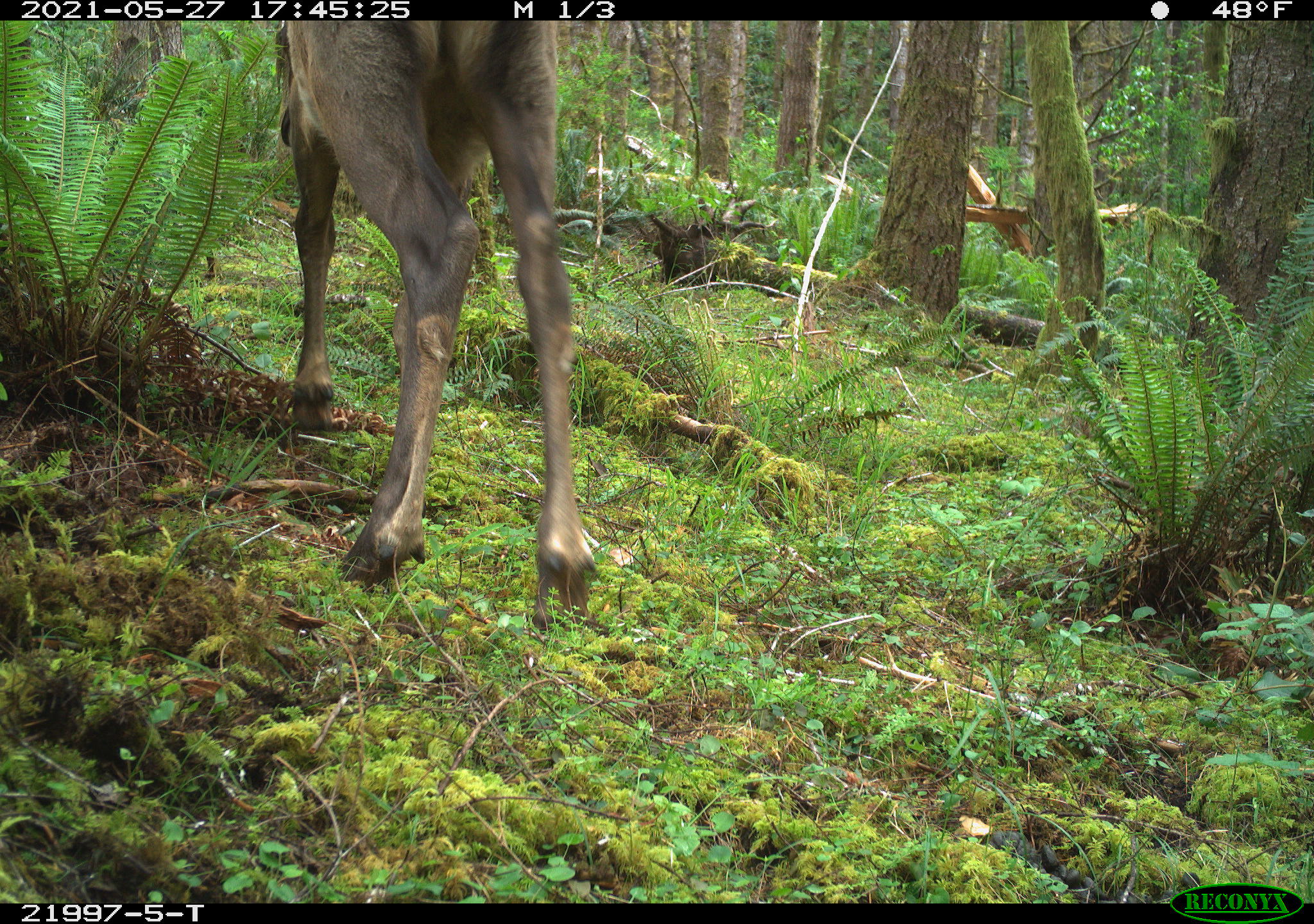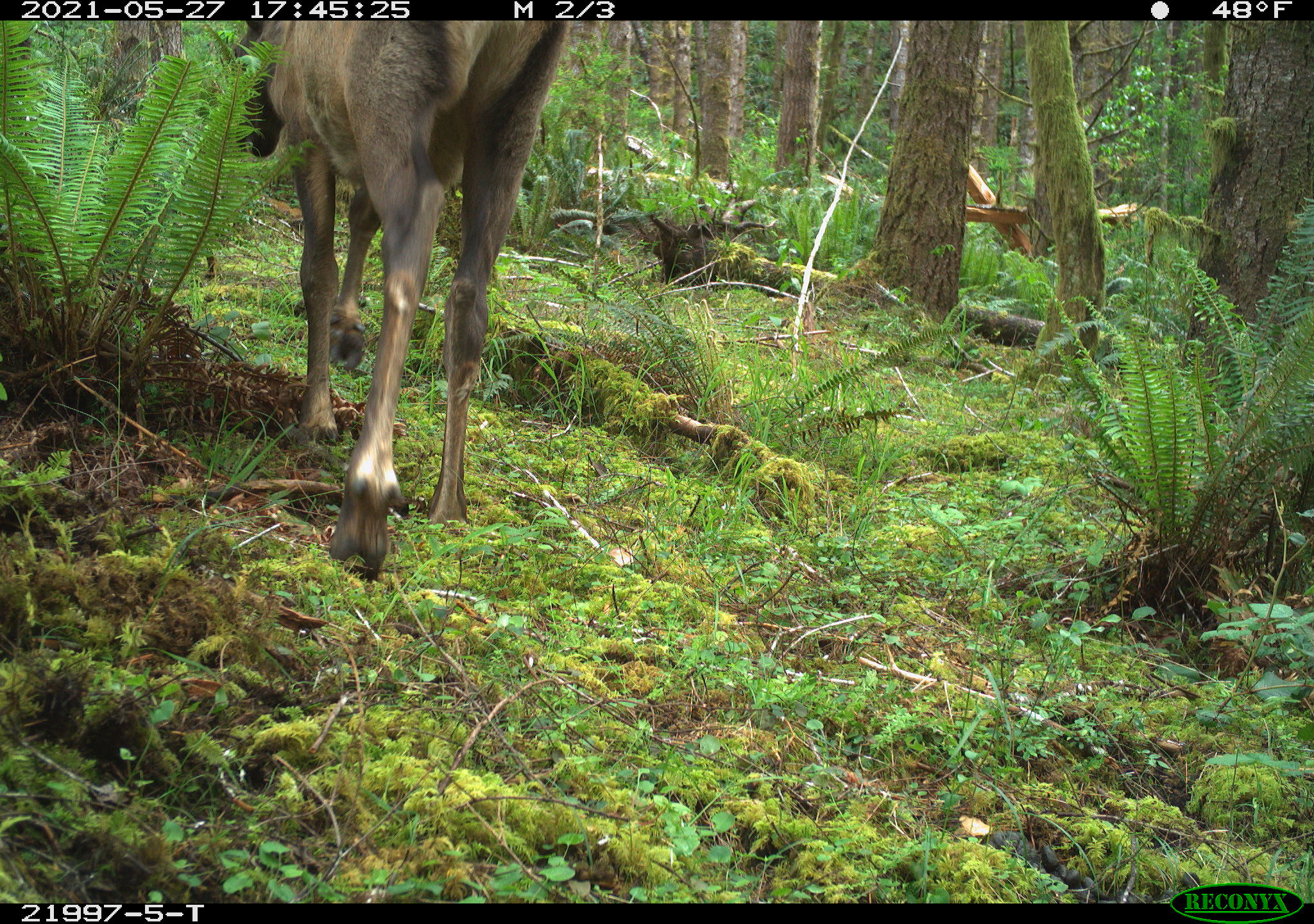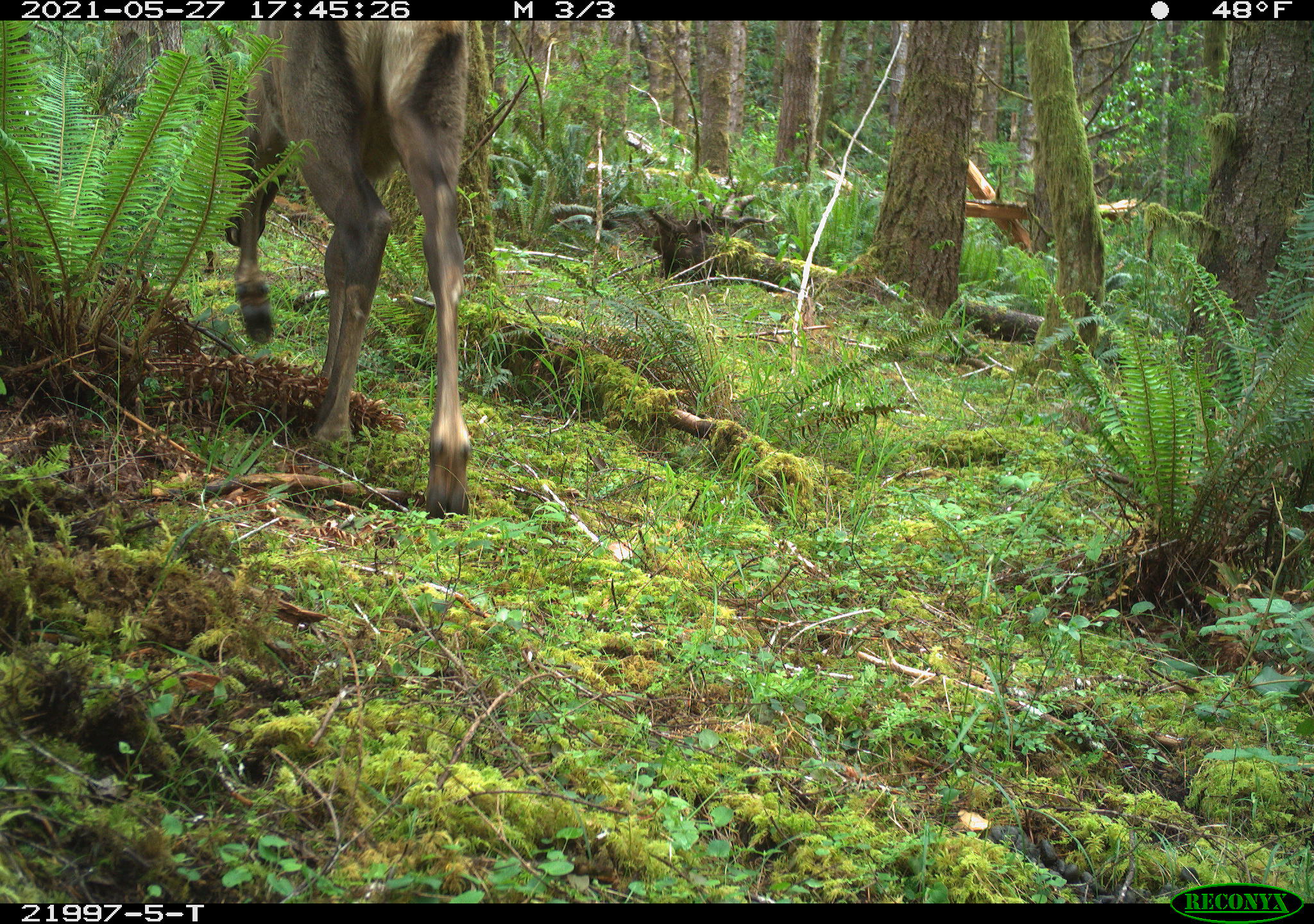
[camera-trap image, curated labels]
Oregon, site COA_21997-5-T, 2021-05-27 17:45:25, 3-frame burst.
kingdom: Animalia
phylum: Chordata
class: Mammalia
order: Artiodactyla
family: Cervidae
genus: Cervus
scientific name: Cervus canadensis roosevelti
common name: roosevelt elk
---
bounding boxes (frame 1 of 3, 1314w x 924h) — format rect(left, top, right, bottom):
roosevelt elk: rect(250, 19, 636, 642)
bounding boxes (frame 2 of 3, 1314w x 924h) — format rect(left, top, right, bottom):
roosevelt elk: rect(202, 21, 583, 603)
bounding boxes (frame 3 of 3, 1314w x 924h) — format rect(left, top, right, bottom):
roosevelt elk: rect(177, 21, 515, 526)